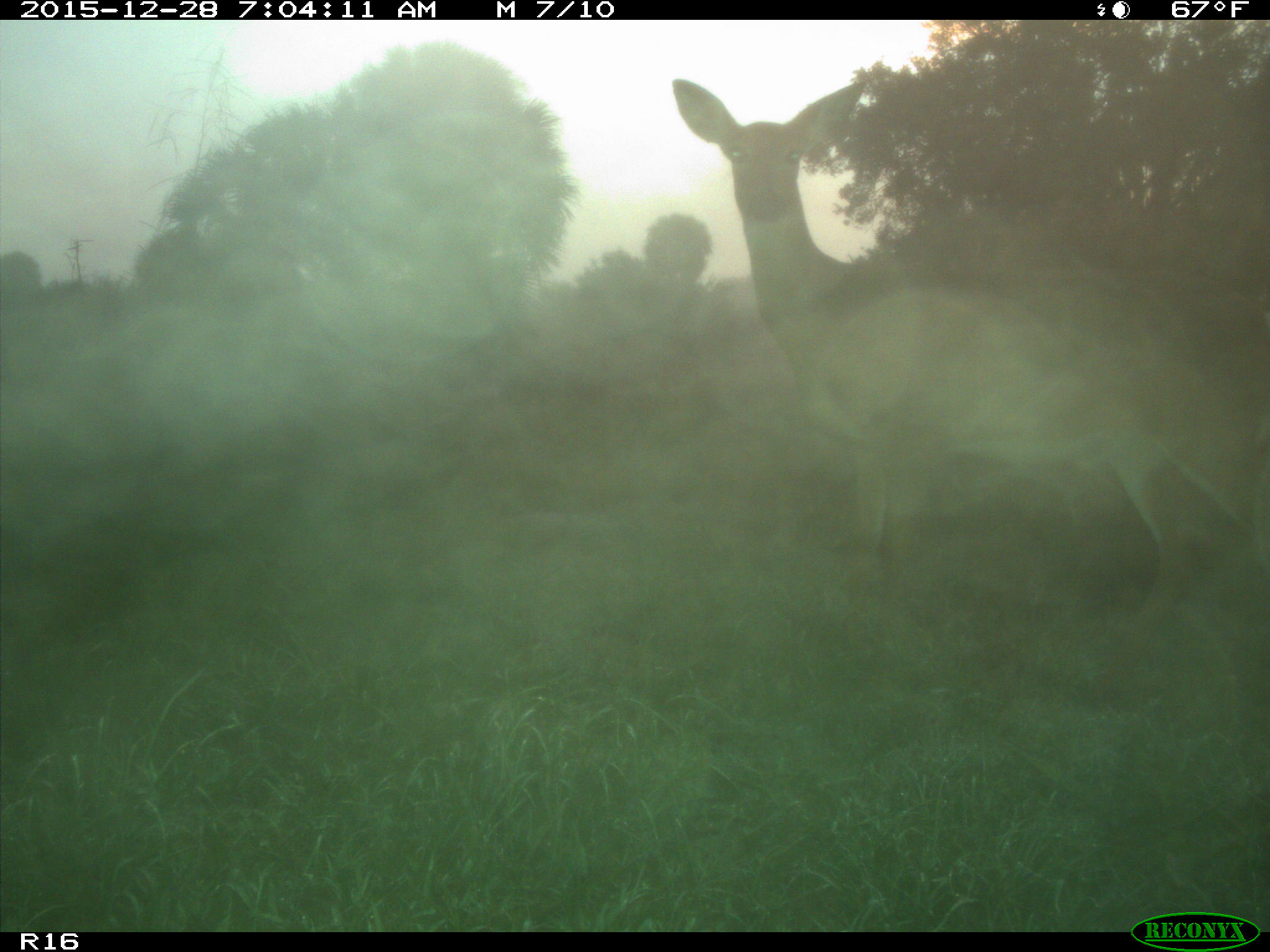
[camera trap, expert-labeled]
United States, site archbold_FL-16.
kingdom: Animalia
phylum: Chordata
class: Mammalia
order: Artiodactyla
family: Cervidae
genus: Odocoileus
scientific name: Odocoileus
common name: deer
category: unidentified deer